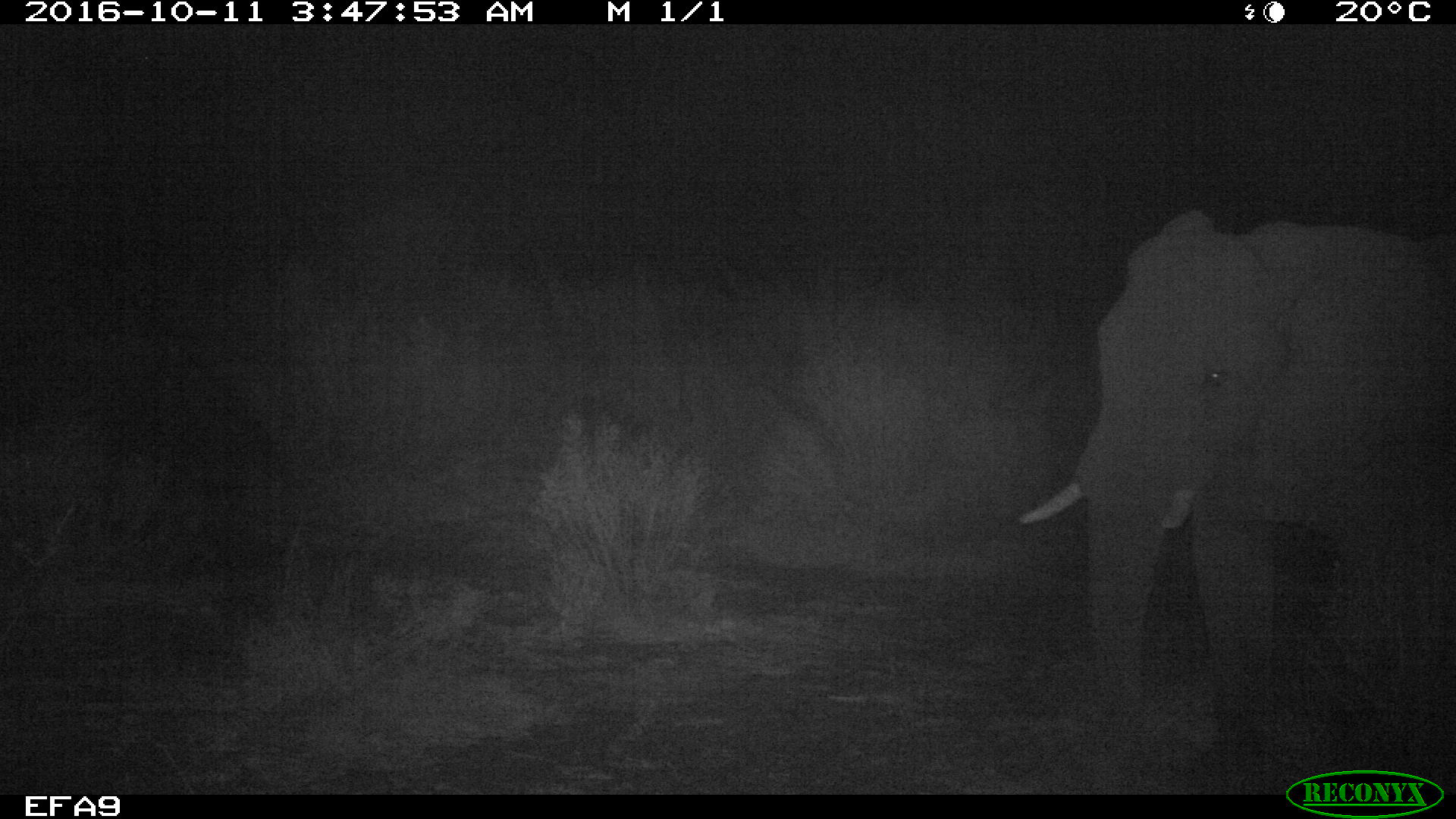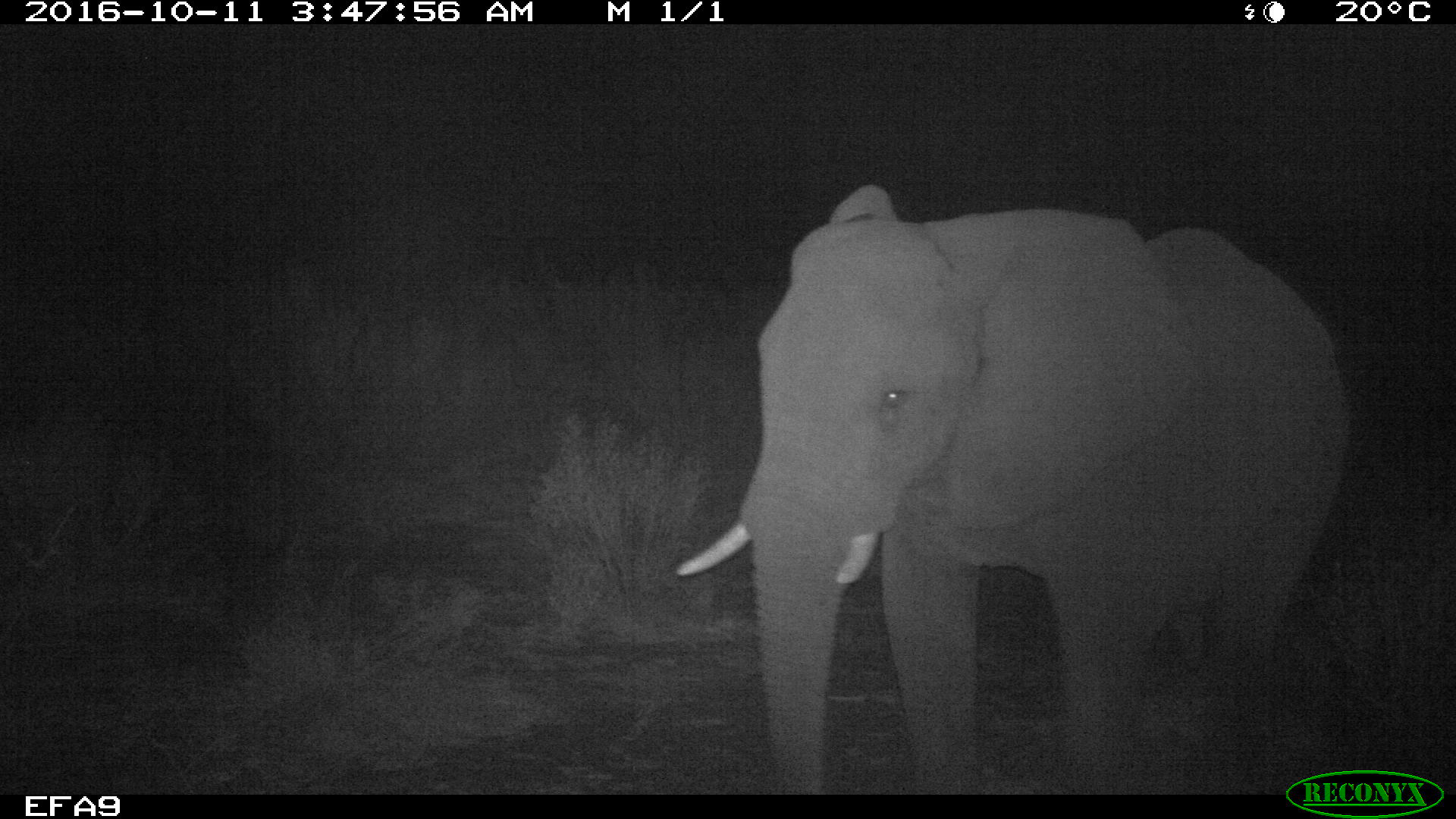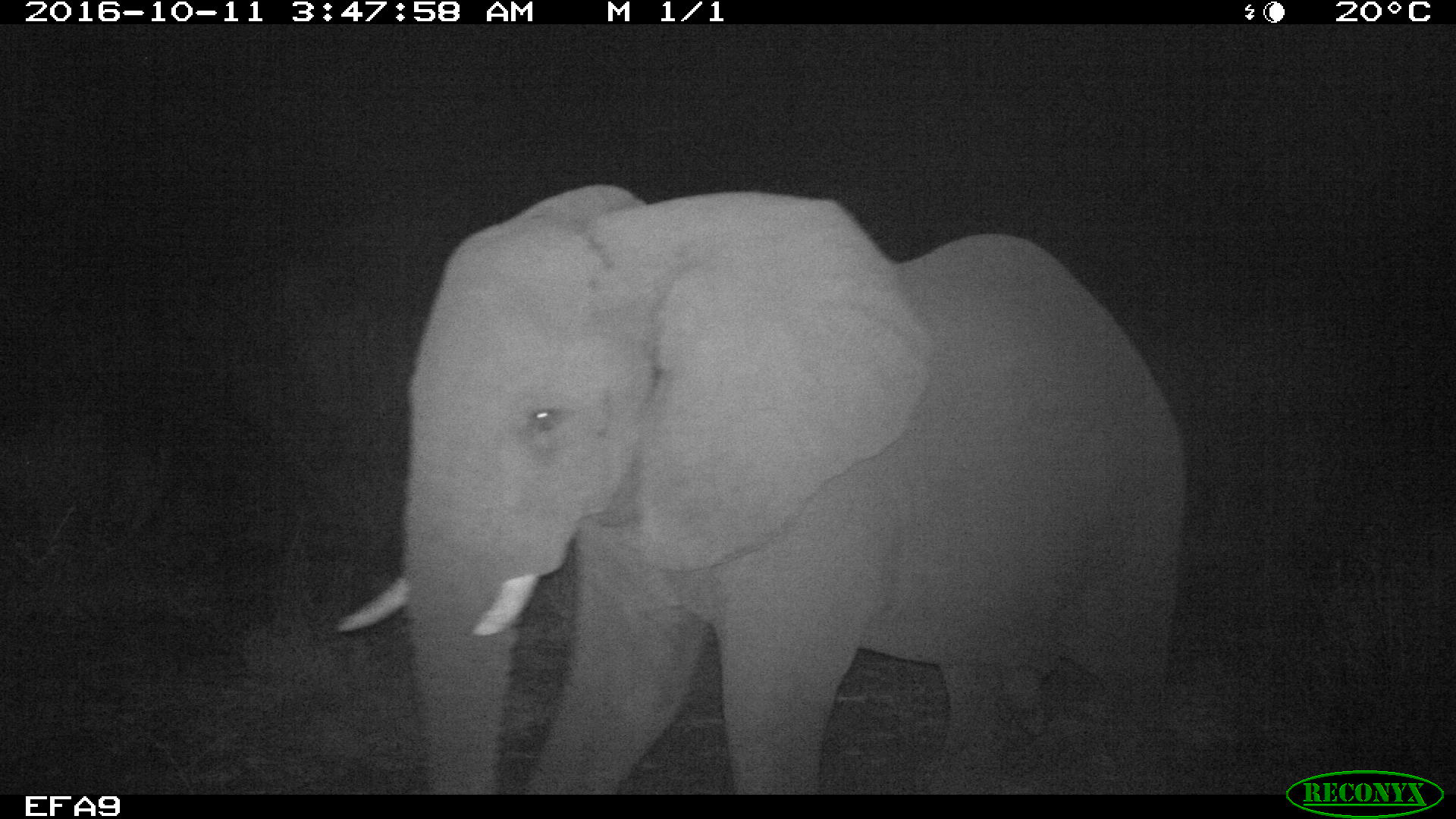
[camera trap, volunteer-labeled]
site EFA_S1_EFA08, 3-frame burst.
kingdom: Animalia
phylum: Chordata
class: Mammalia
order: Proboscidea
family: Elephantidae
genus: Loxodonta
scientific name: Loxodonta africana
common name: african bush elephant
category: elephant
Elephant (african bush elephant) (Loxodonta africana), count 1. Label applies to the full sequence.